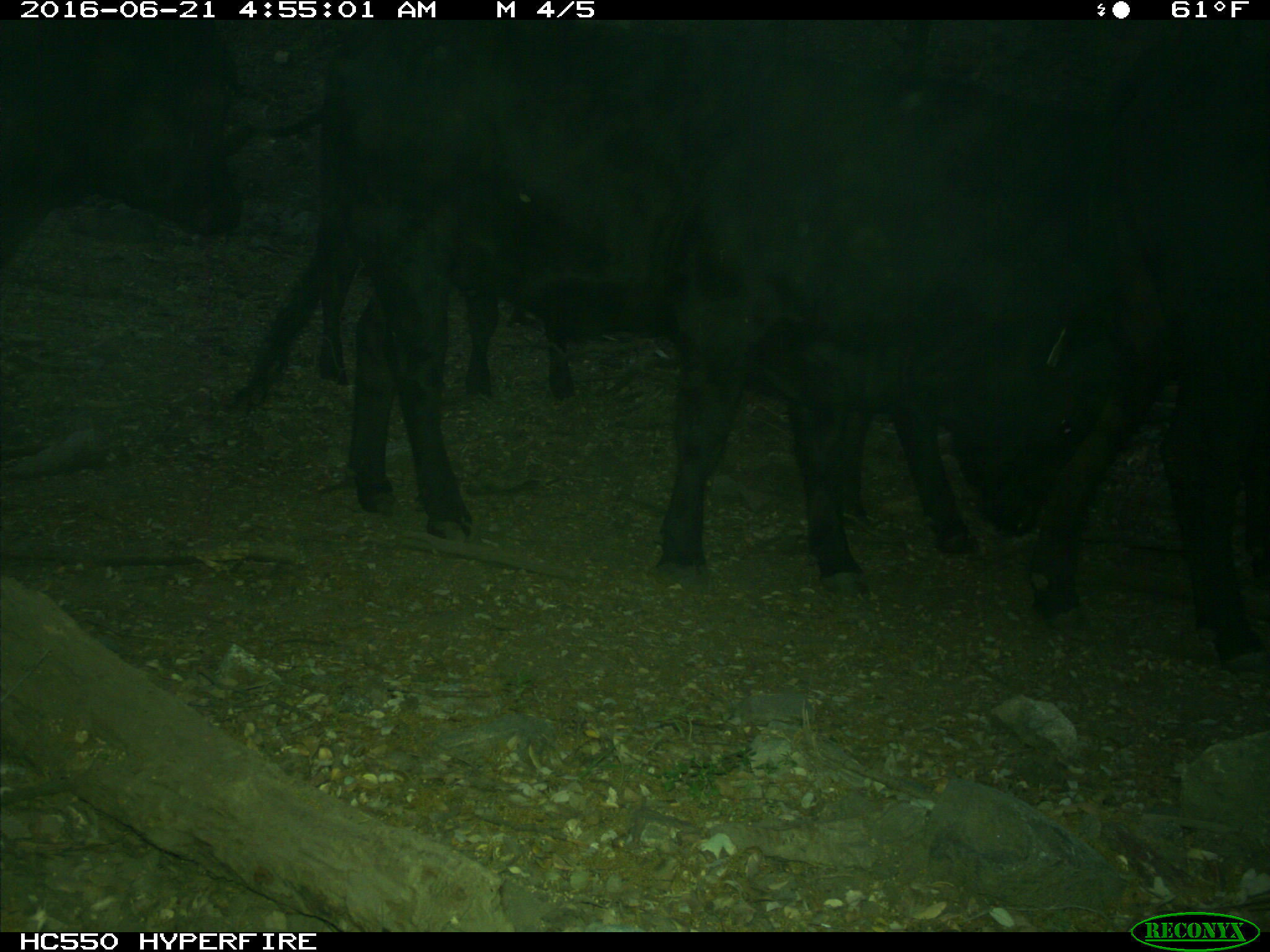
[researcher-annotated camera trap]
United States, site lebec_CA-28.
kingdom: Animalia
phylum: Chordata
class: Mammalia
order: Artiodactyla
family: Bovidae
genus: Bos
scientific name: Bos taurus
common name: domestic cow